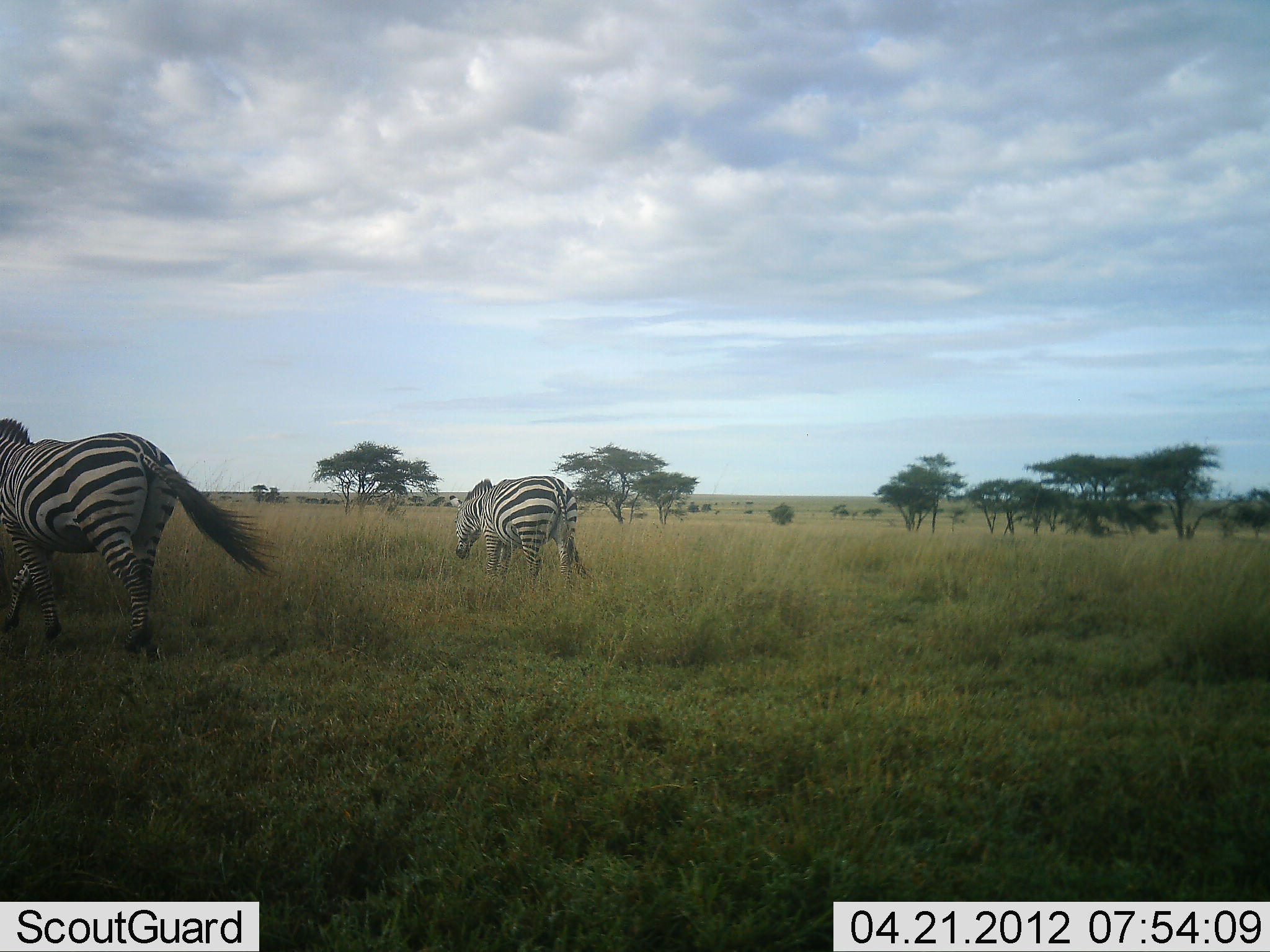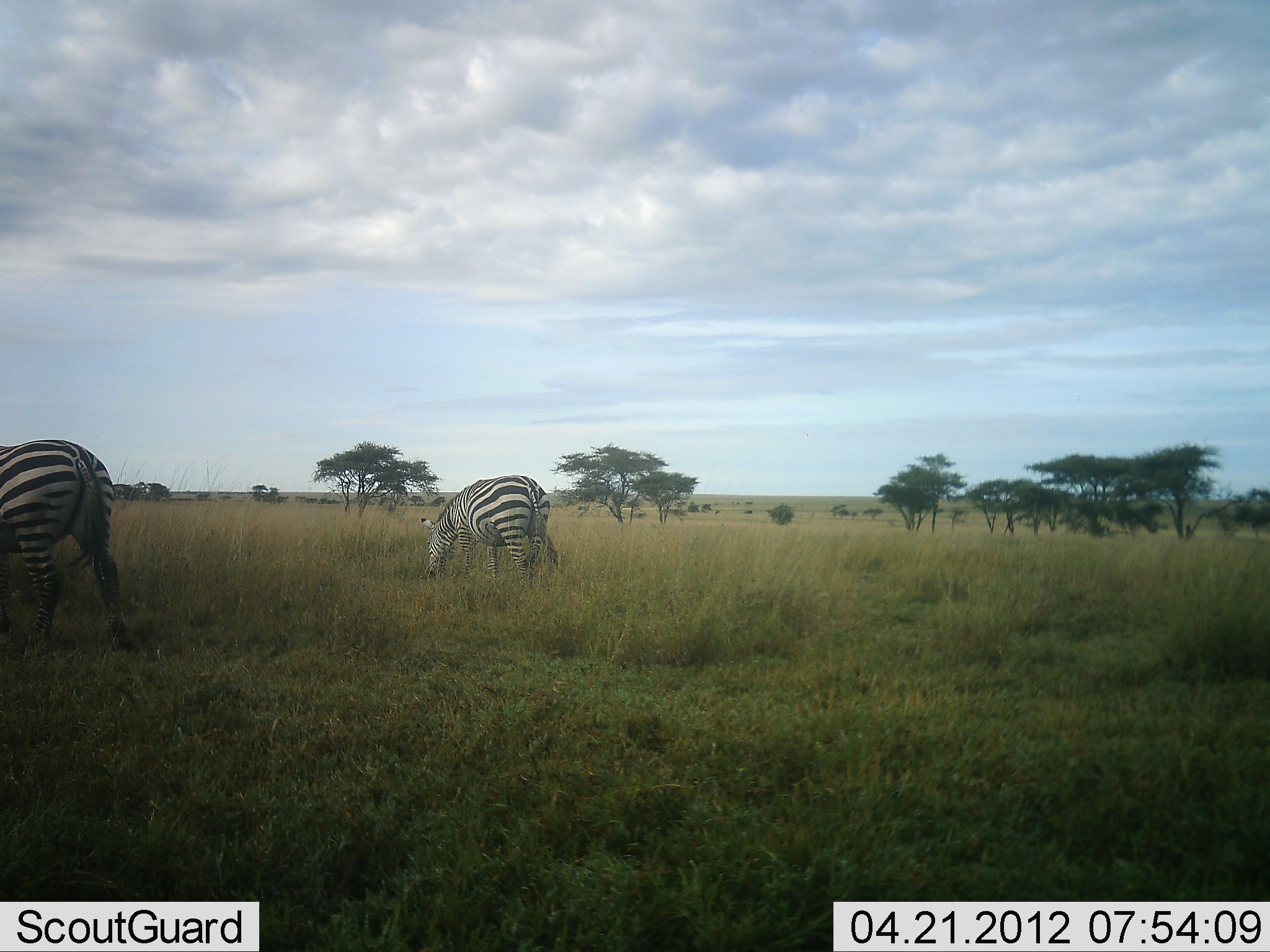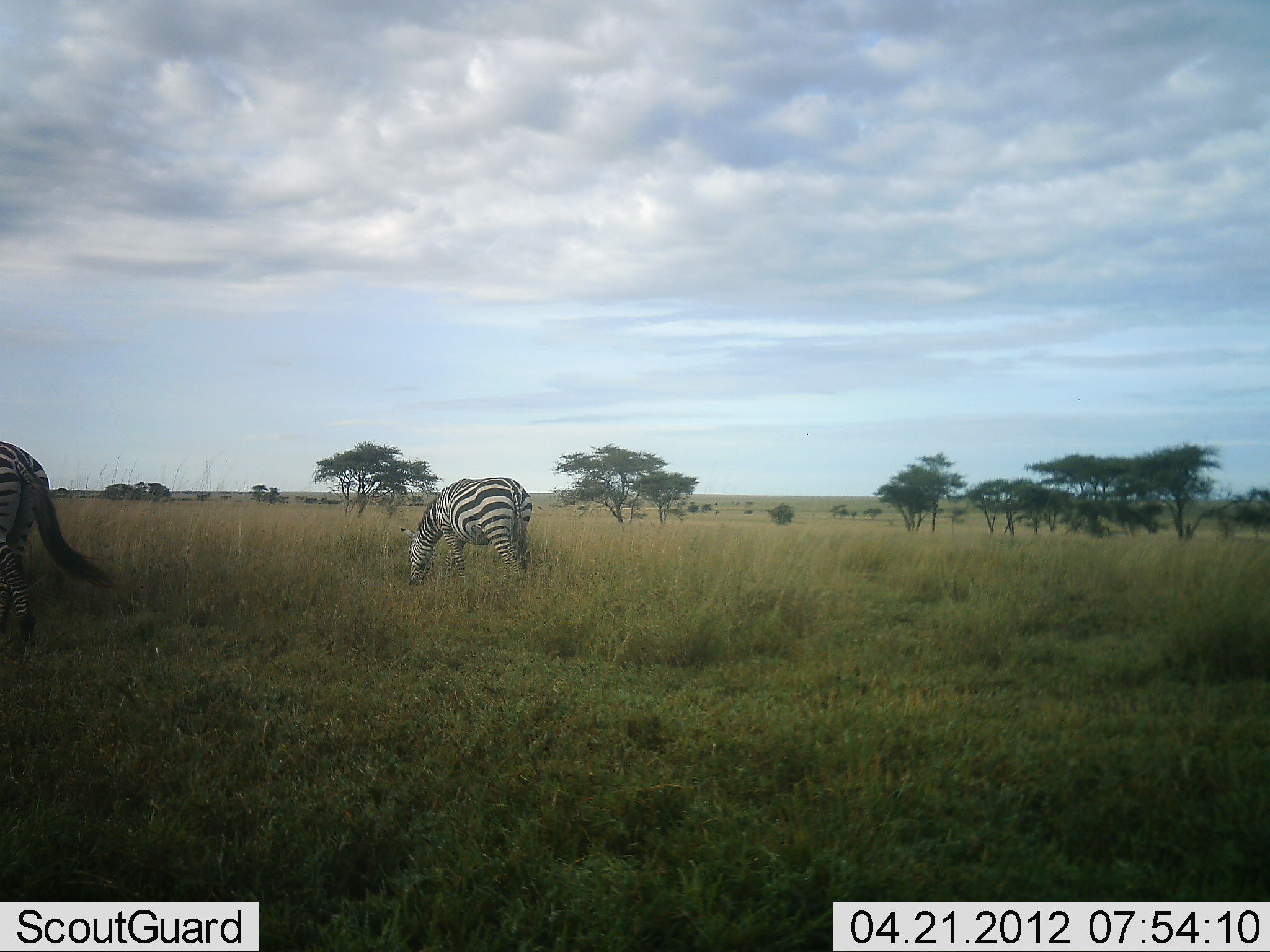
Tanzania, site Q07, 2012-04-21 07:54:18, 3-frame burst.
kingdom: Animalia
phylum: Chordata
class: Mammalia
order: Perissodactyla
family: Equidae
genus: Equus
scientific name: Equus quagga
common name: plains zebra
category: zebra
Zebra (plains zebra) (Equus quagga), count 2. Behavior (volunteer vote fractions): standing 0%, resting 0%, moving 50%, interacting 0%. Young present (vote fraction): 0%. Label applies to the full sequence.